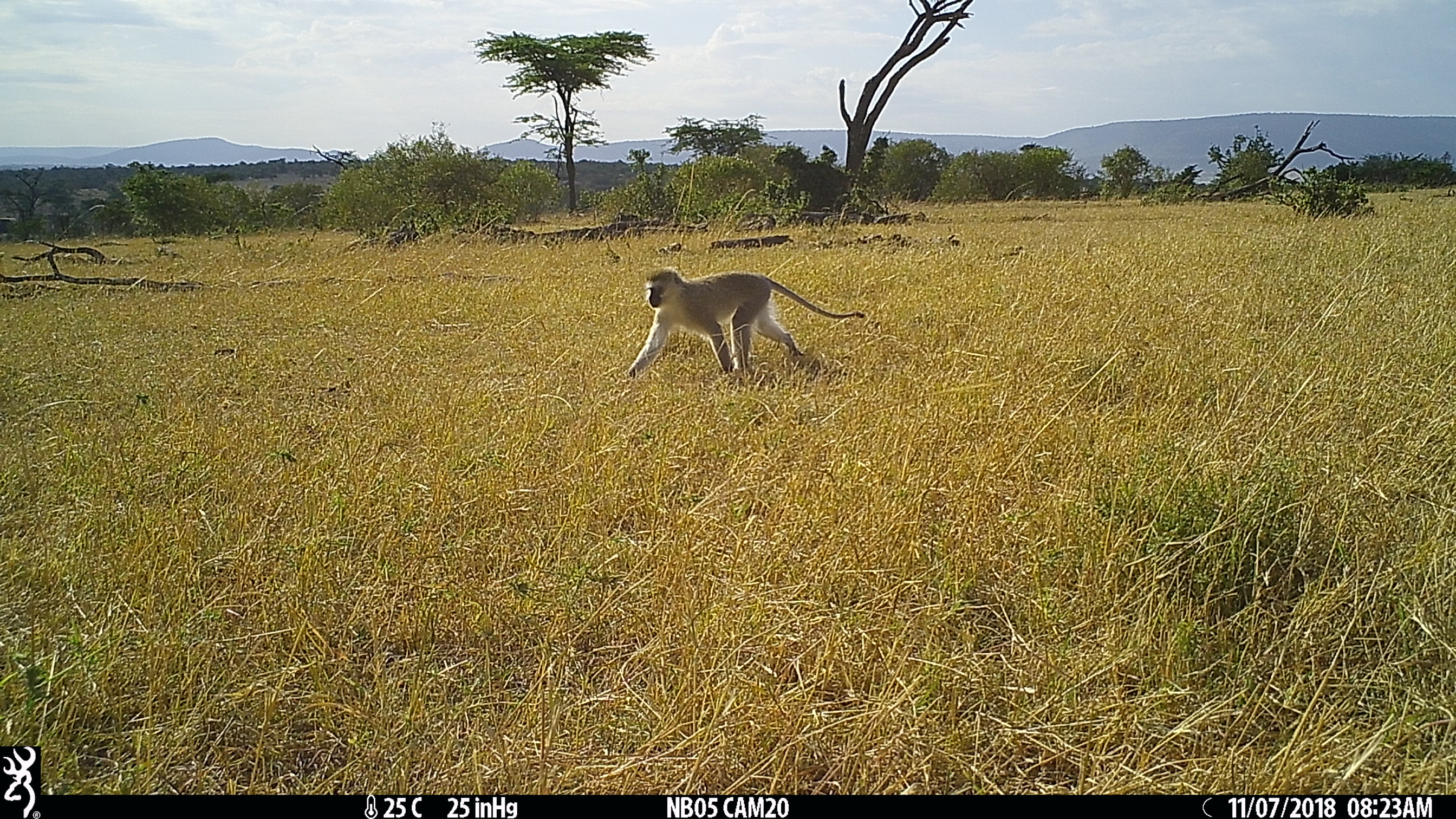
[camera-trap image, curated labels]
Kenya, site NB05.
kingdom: Animalia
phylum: Chordata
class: Mammalia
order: Primates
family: Cercopithecidae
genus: Chlorocebus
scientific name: Chlorocebus pygerythrus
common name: vervet monkey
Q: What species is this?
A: Vervet monkey (Chlorocebus pygerythrus).